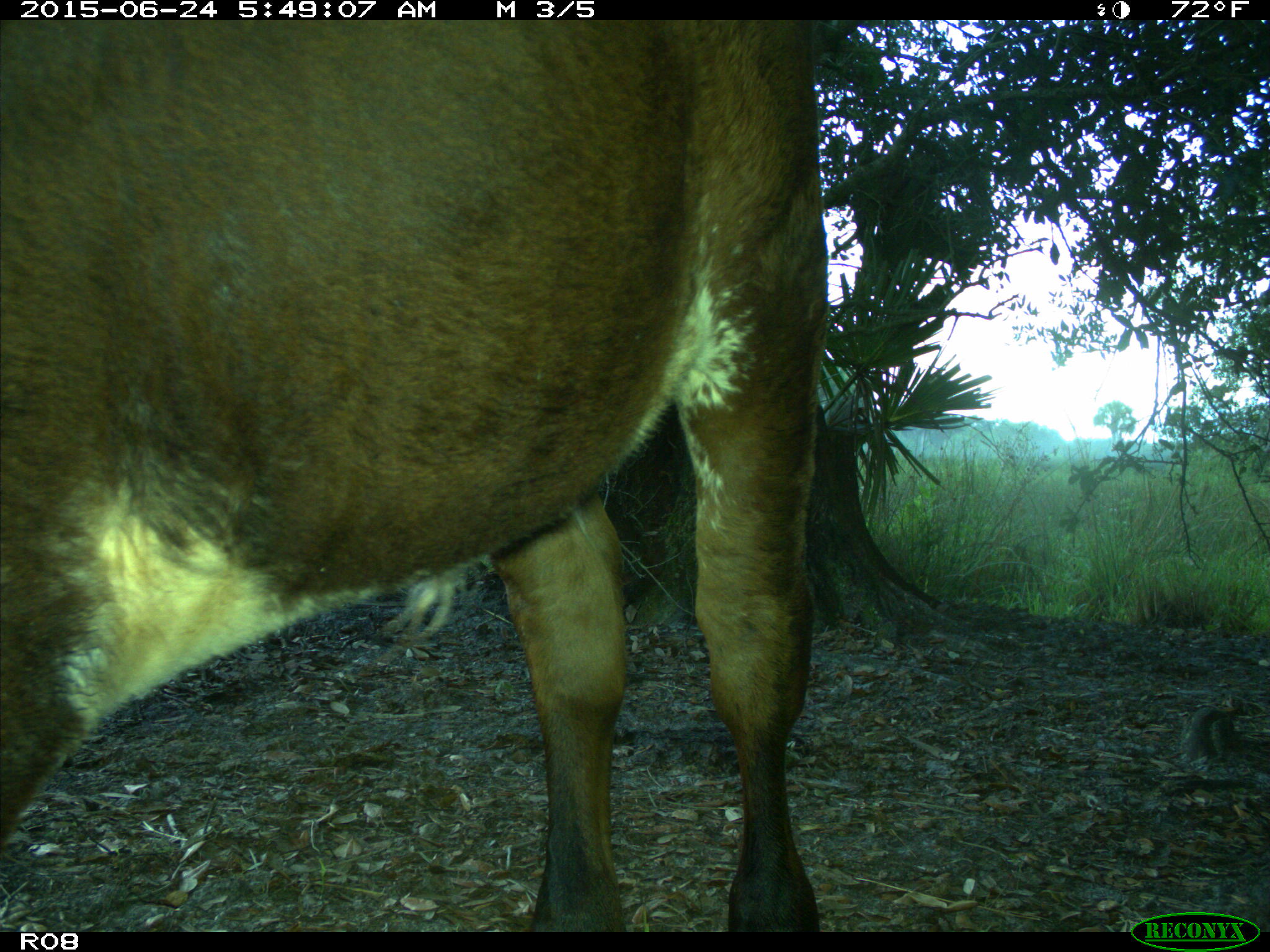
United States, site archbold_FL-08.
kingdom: Animalia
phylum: Chordata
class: Mammalia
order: Artiodactyla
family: Bovidae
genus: Bos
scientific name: Bos taurus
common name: domestic cow